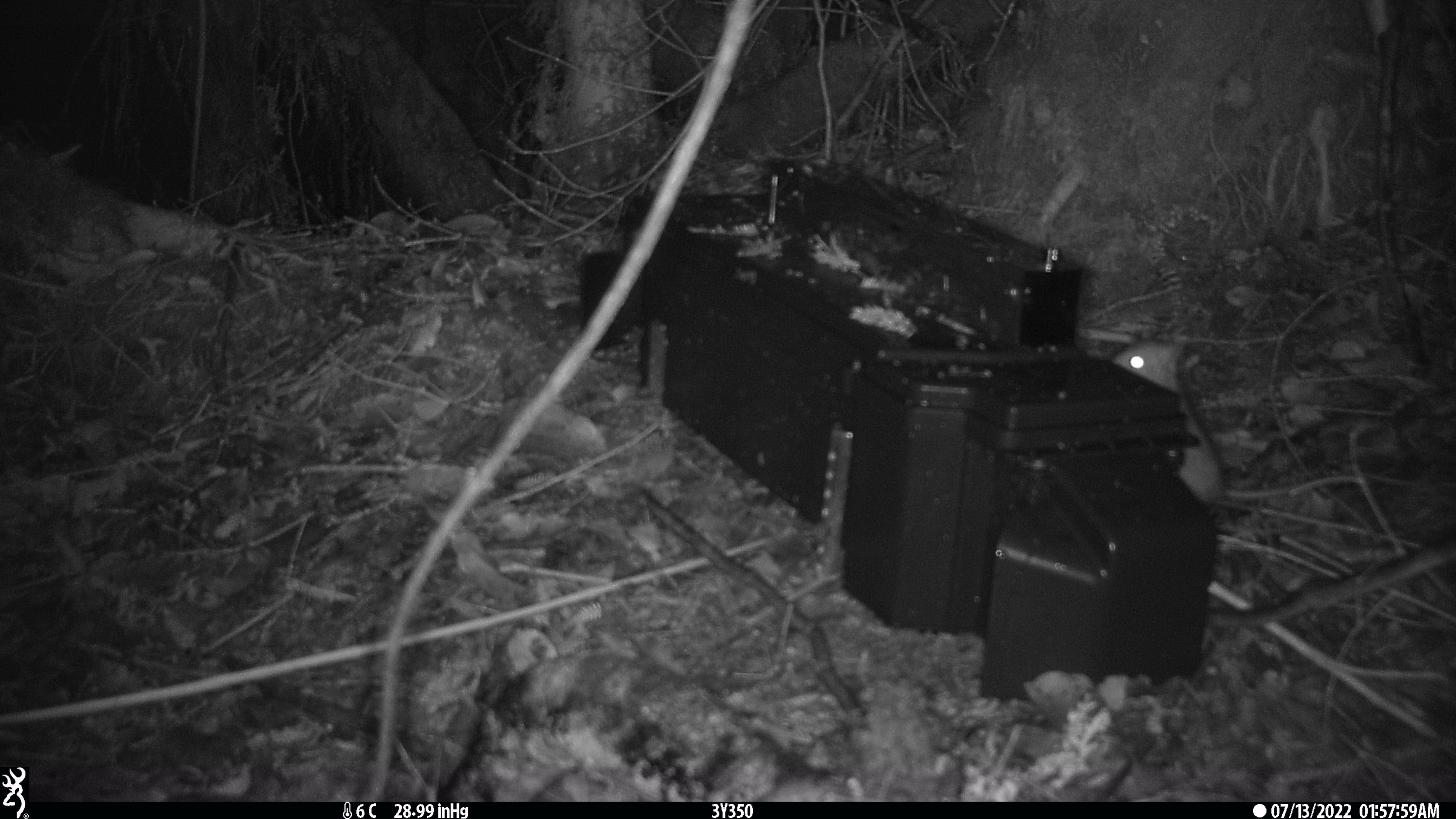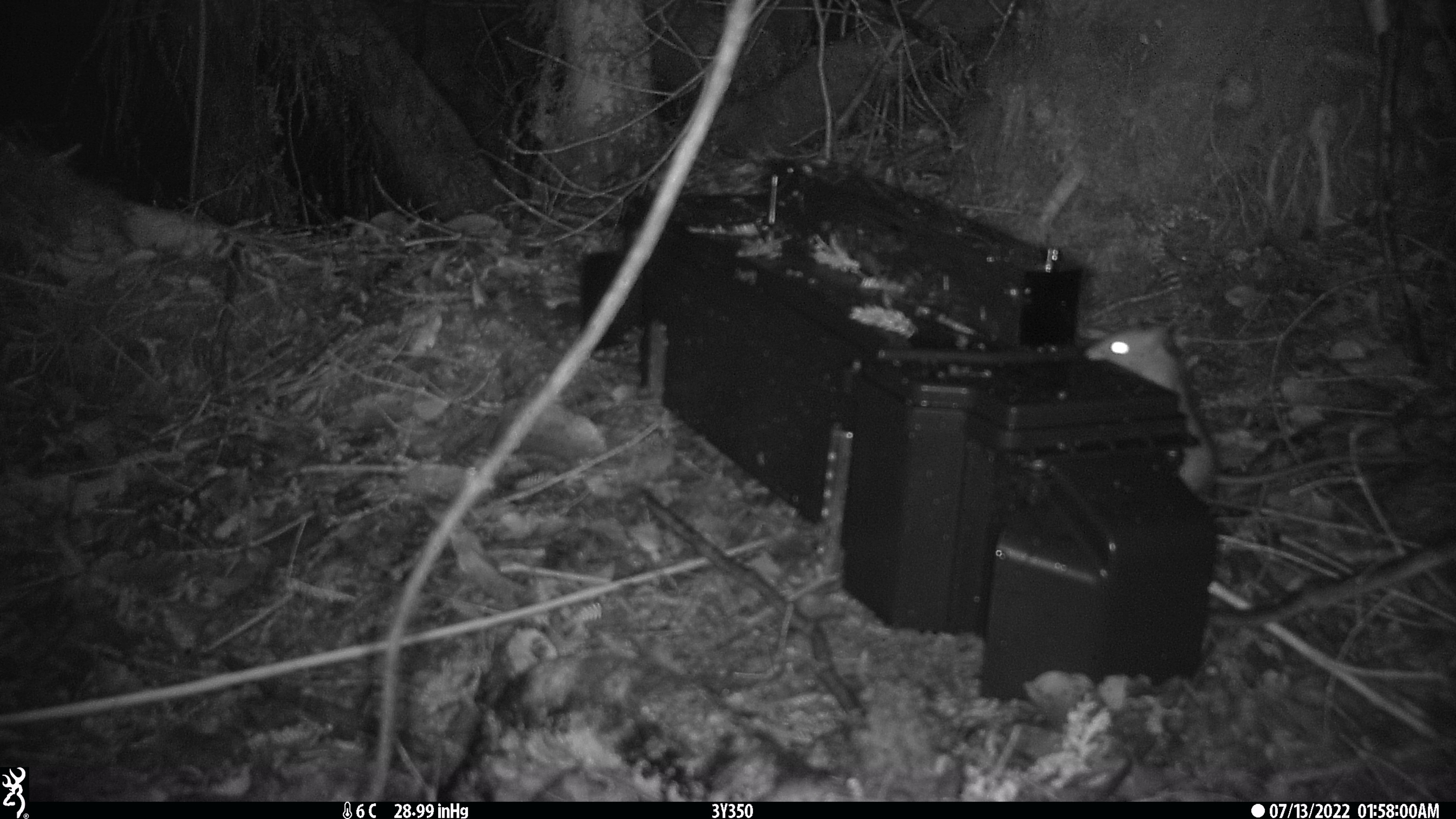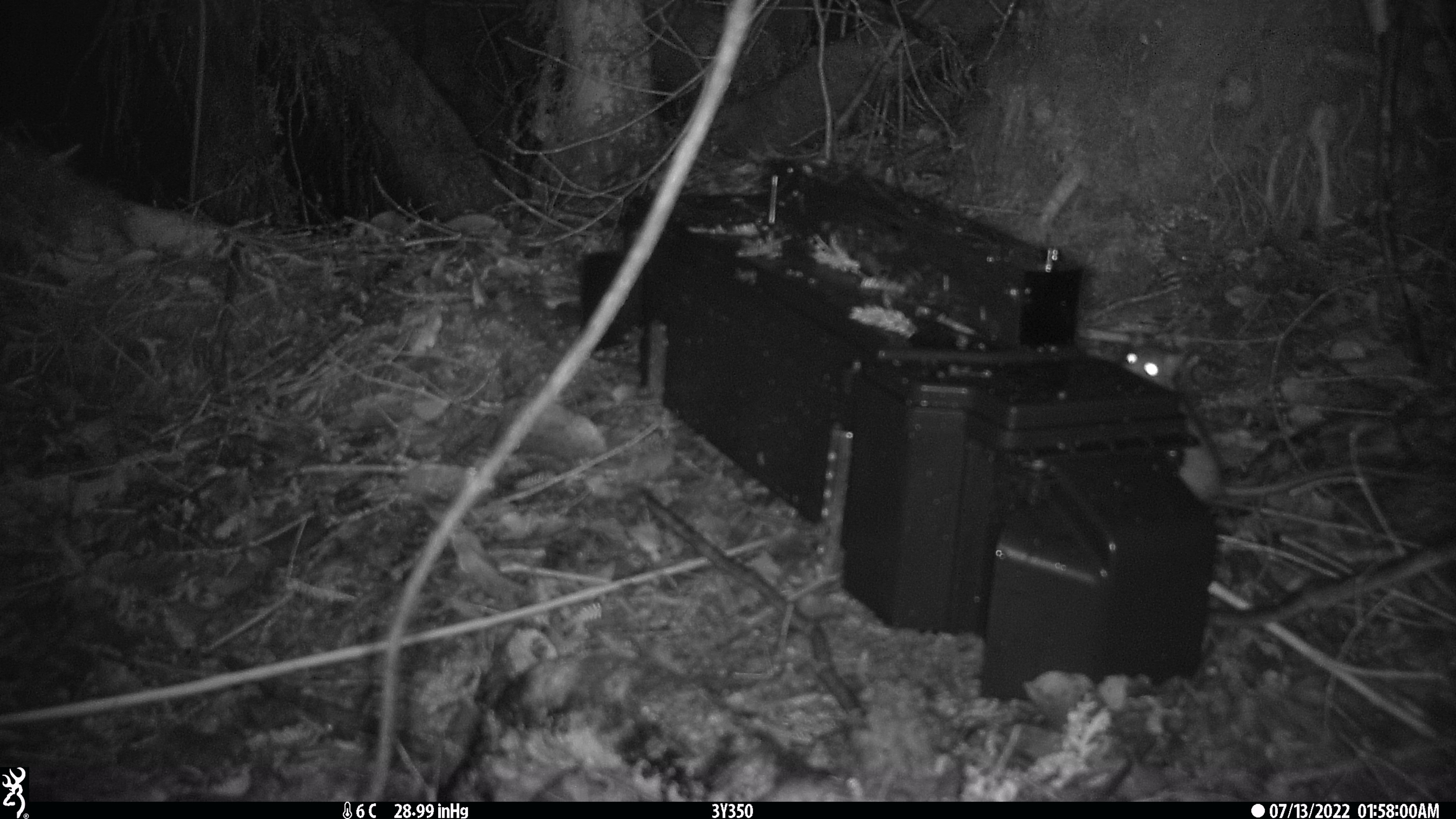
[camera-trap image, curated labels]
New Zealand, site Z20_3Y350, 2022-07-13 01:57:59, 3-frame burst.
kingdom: Animalia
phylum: Chordata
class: Mammalia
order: Rodentia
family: Muridae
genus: Rattus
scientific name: Rattus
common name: rat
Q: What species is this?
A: Rat (Rattus).